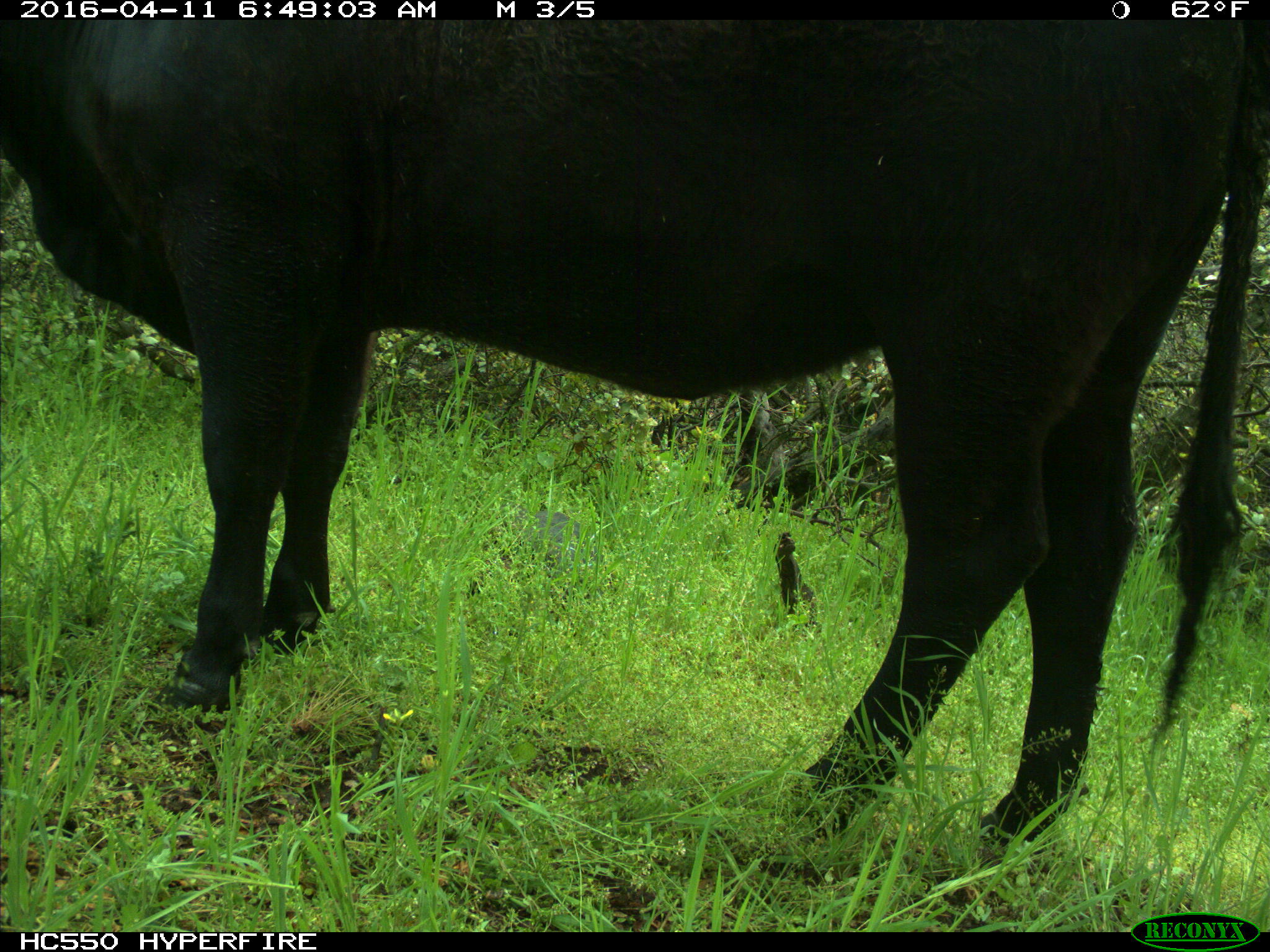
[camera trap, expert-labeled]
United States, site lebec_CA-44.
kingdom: Animalia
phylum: Chordata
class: Mammalia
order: Artiodactyla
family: Bovidae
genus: Bos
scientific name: Bos taurus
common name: domestic cow